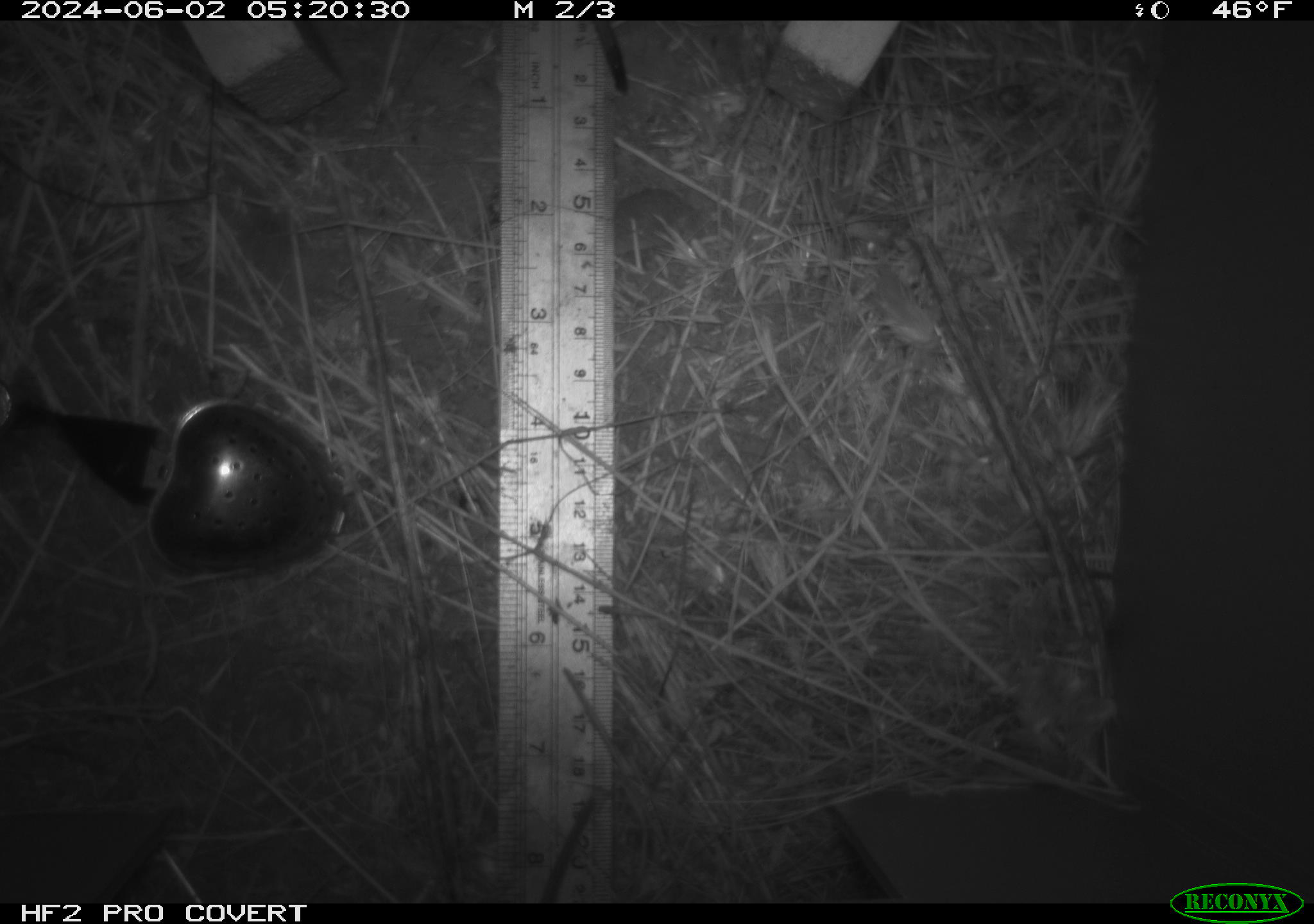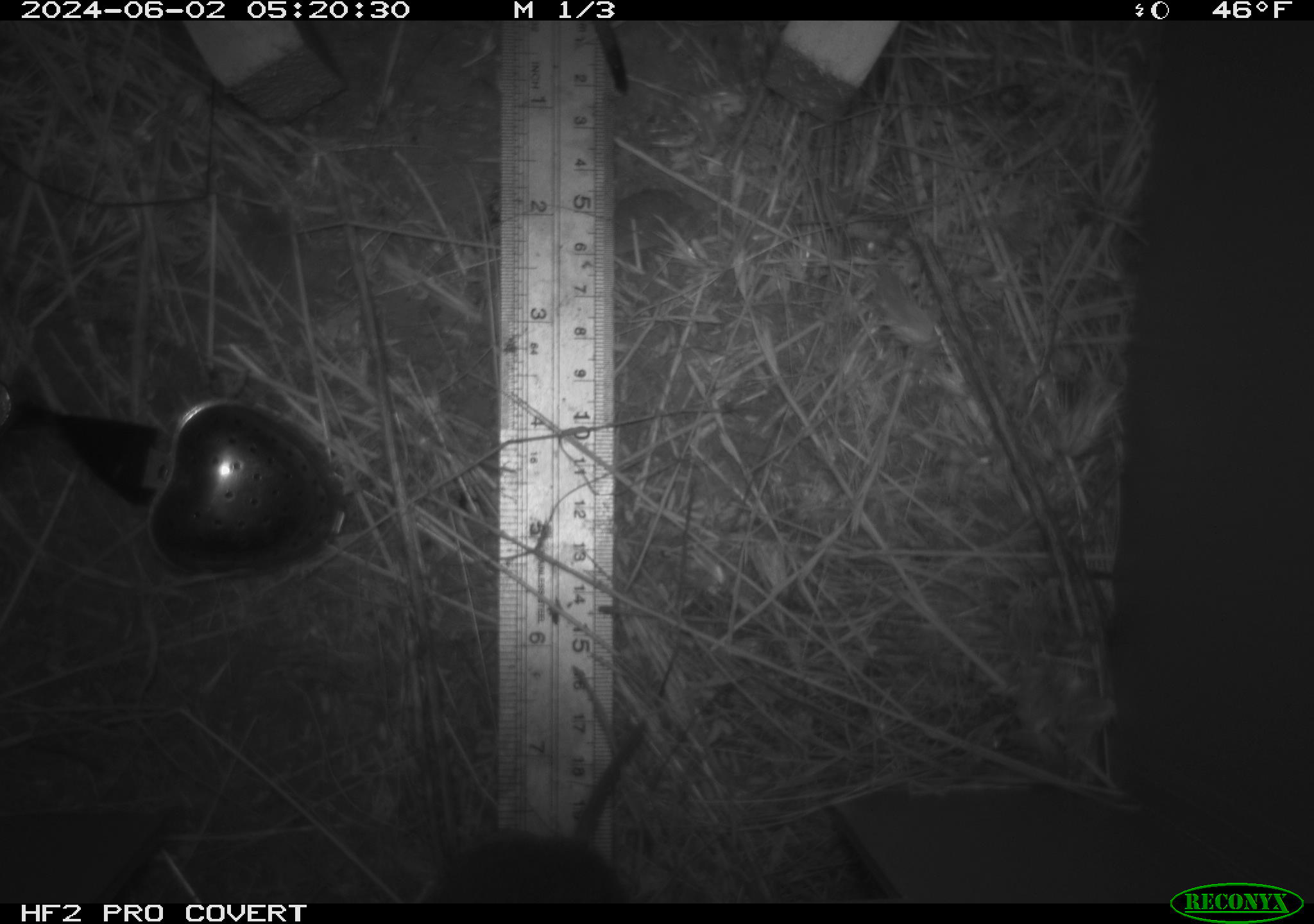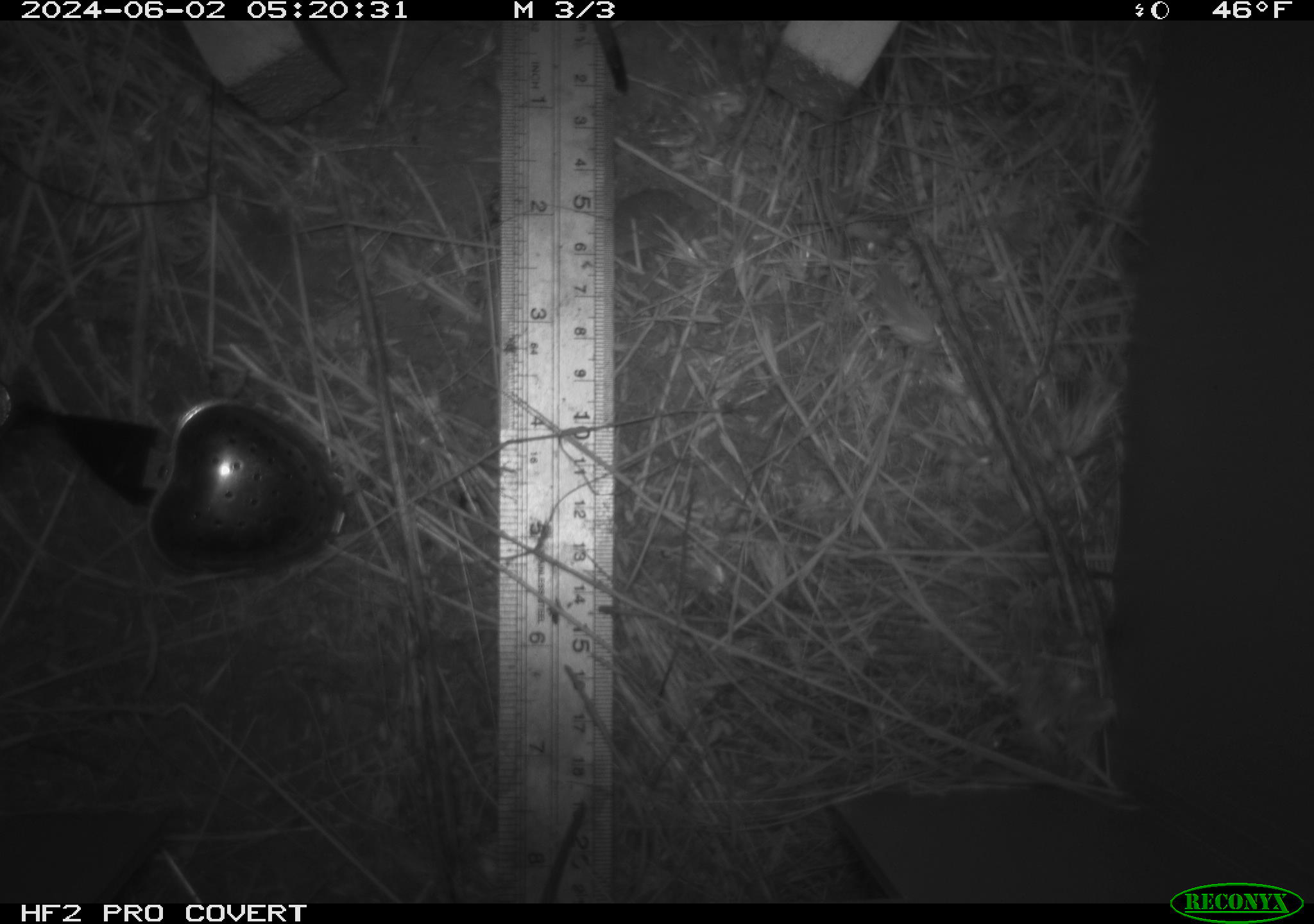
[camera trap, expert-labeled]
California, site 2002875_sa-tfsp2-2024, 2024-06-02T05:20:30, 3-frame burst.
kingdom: Animalia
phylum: Chordata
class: Mammalia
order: Rodentia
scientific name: Rodentia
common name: rodent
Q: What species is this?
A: Rodent (Rodentia).